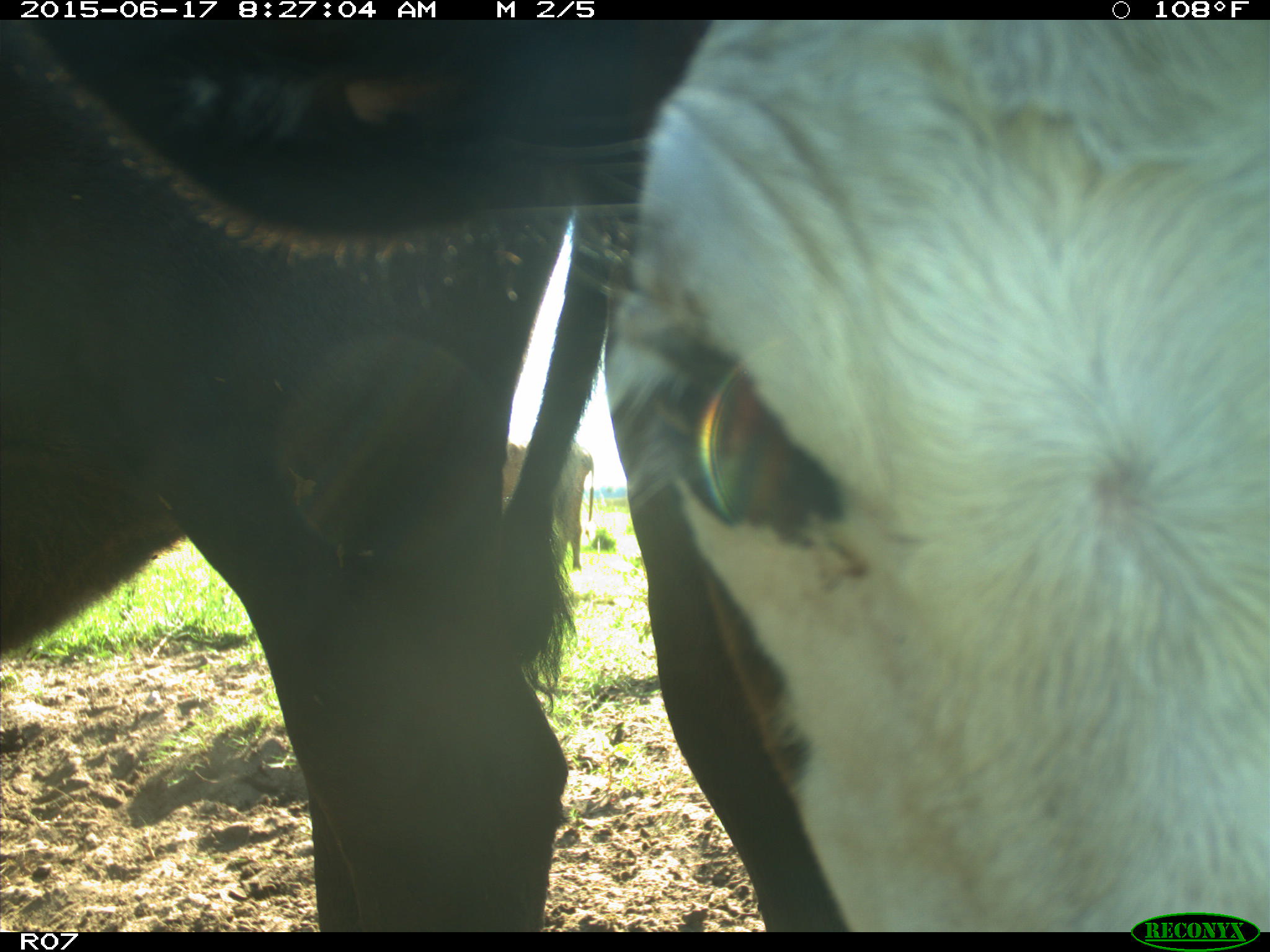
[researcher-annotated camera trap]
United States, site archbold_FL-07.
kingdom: Animalia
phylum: Chordata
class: Mammalia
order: Artiodactyla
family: Bovidae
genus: Bos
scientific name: Bos taurus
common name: domestic cow